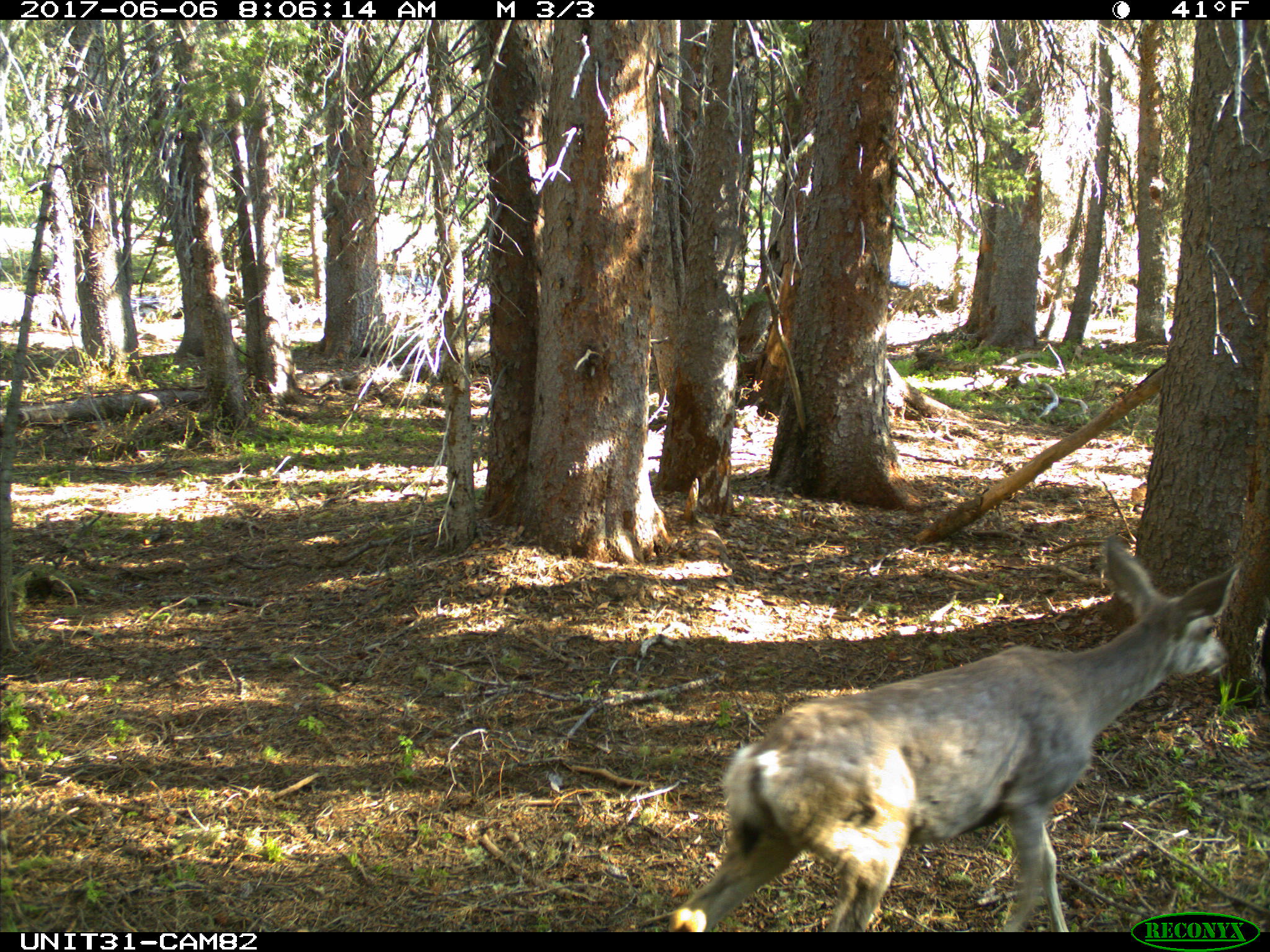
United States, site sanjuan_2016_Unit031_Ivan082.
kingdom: Animalia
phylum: Chordata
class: Mammalia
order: Artiodactyla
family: Cervidae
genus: Odocoileus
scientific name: Odocoileus hemionus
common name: mule deer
Odocoileus hemionus (mule deer).